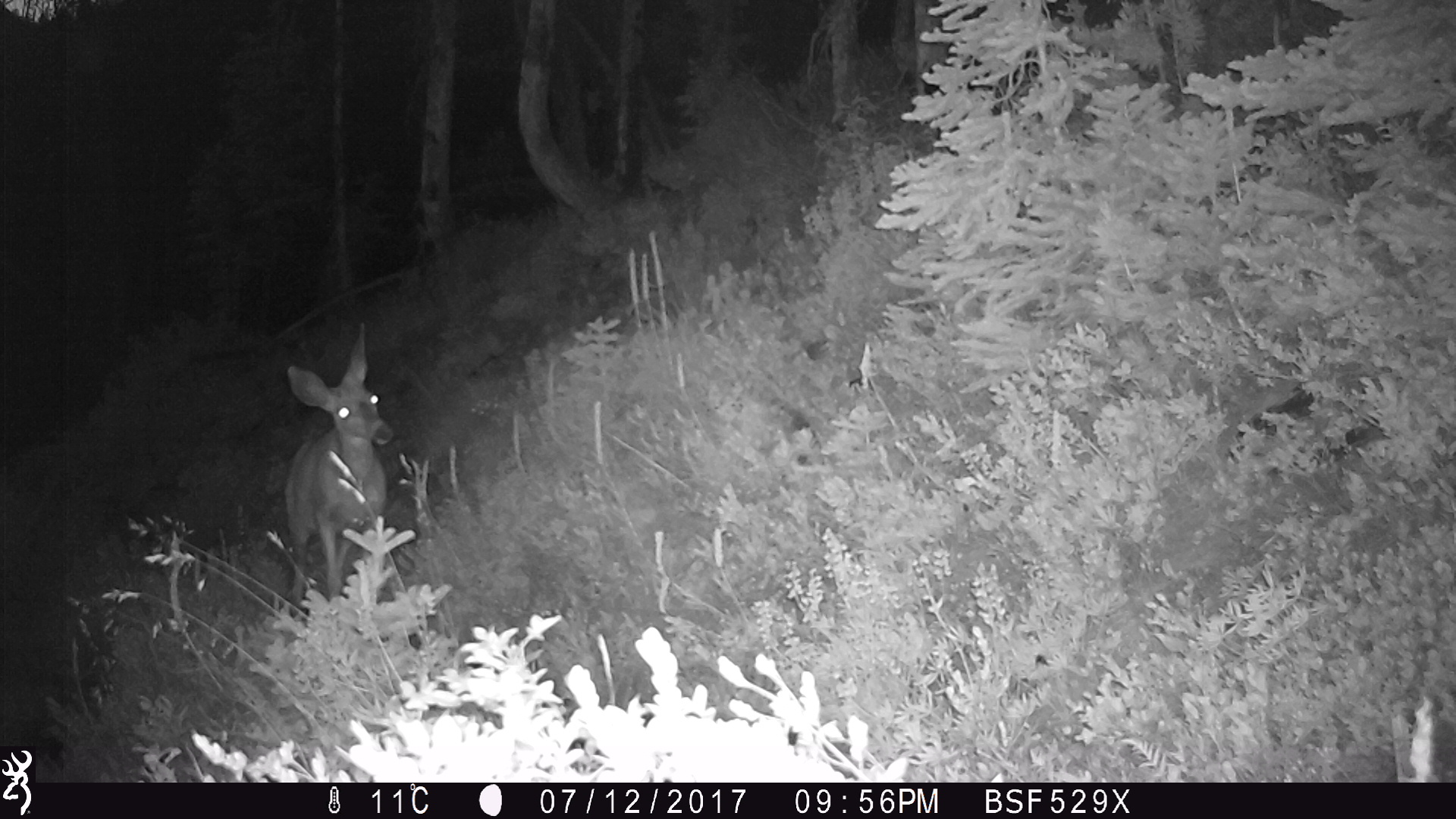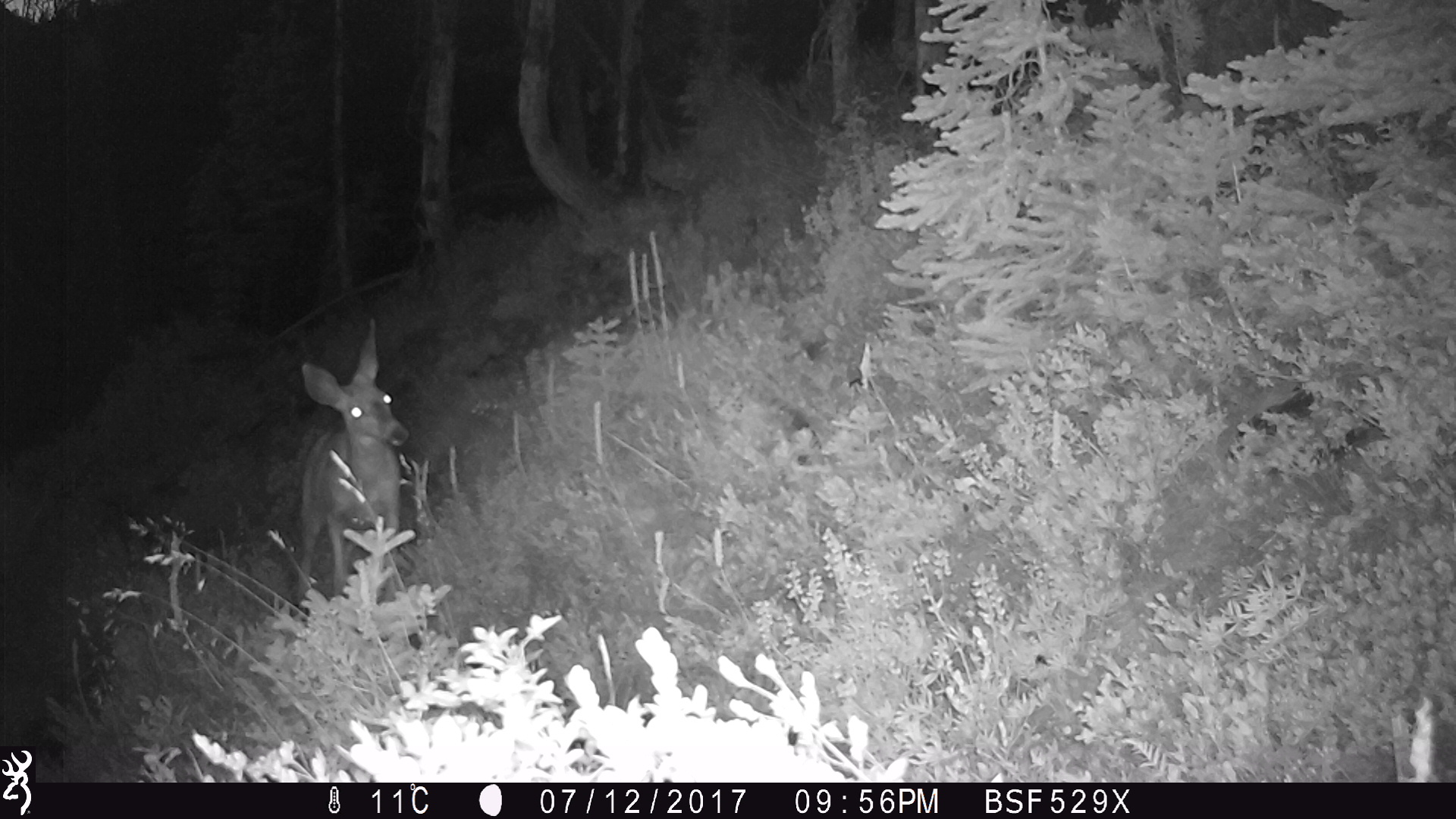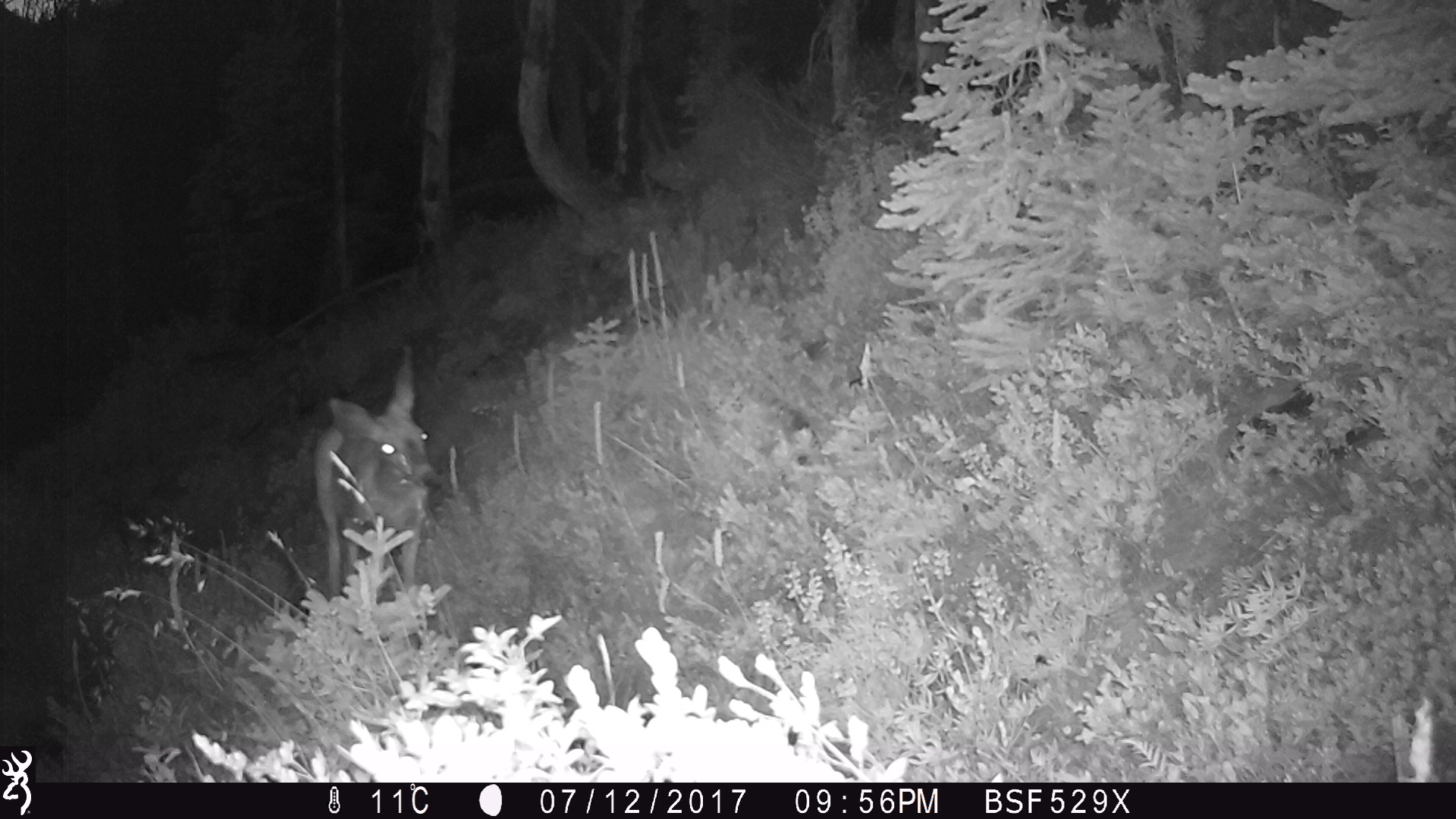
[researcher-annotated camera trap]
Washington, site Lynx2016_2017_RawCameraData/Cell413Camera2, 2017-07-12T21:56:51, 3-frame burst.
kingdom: Animalia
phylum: Chordata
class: Mammalia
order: Artiodactyla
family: Cervidae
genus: Odocoileus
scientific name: Odocoileus hemionus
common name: mule deer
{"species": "Odocoileus hemionus (mule deer)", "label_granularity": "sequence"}